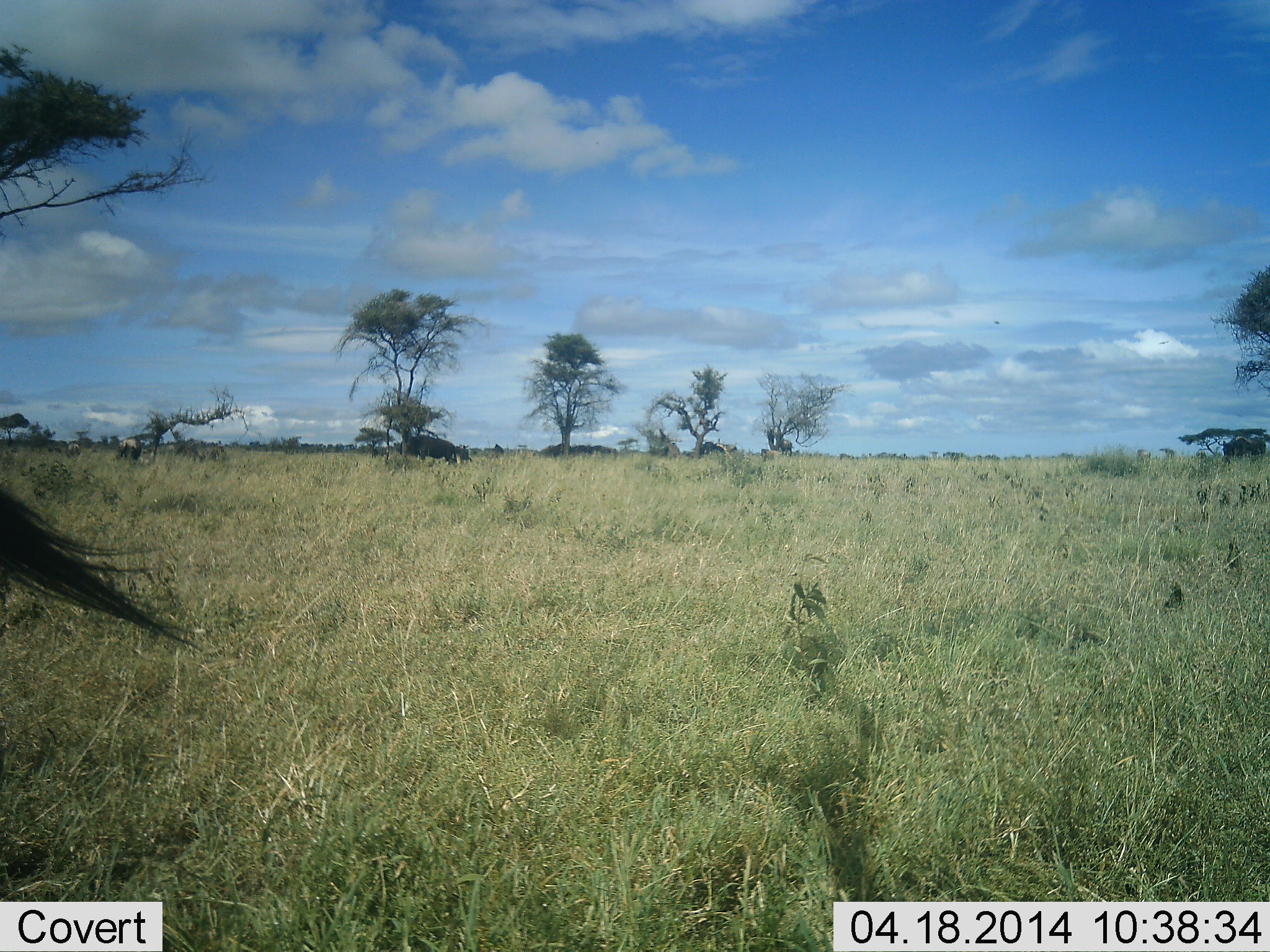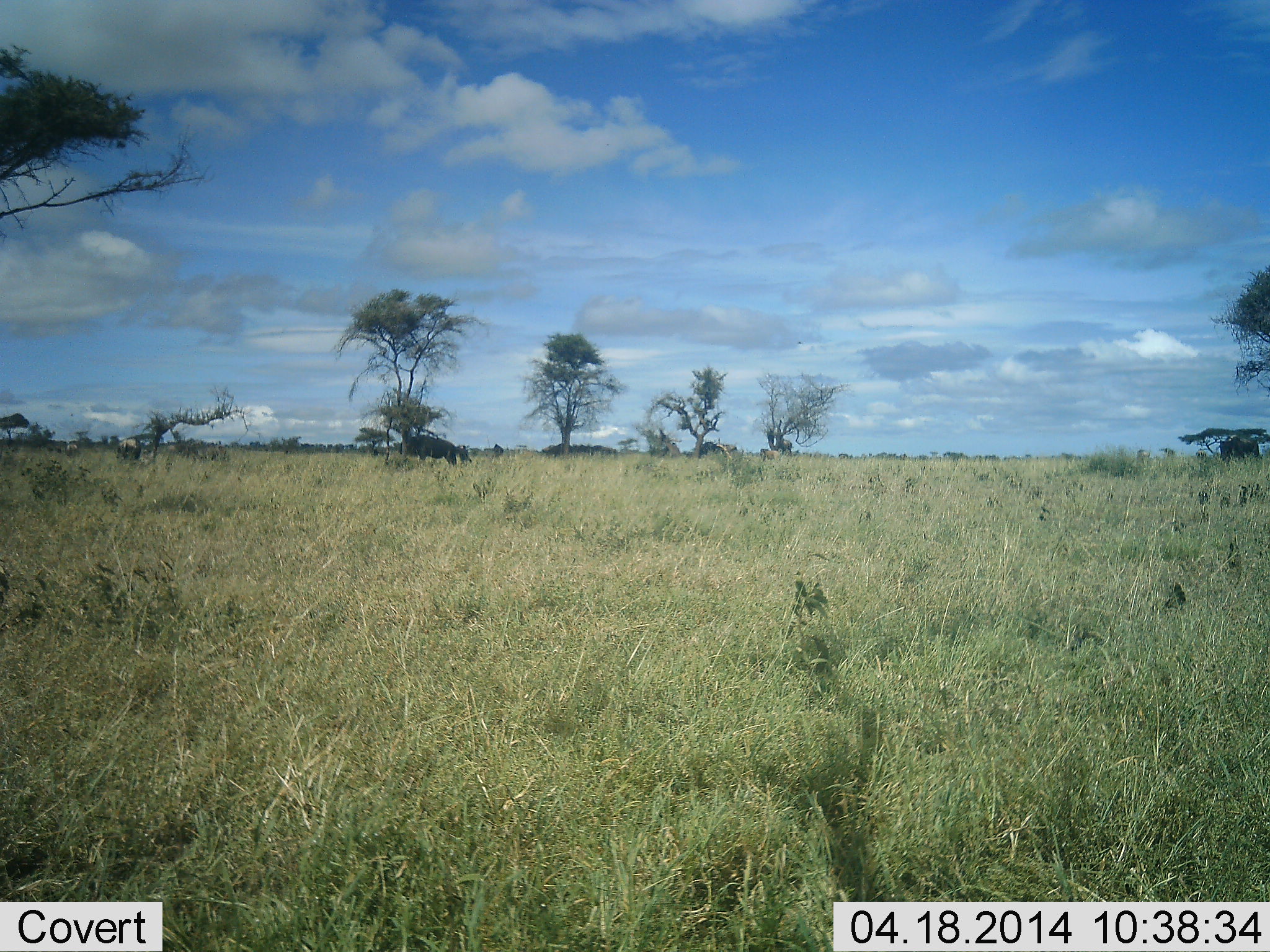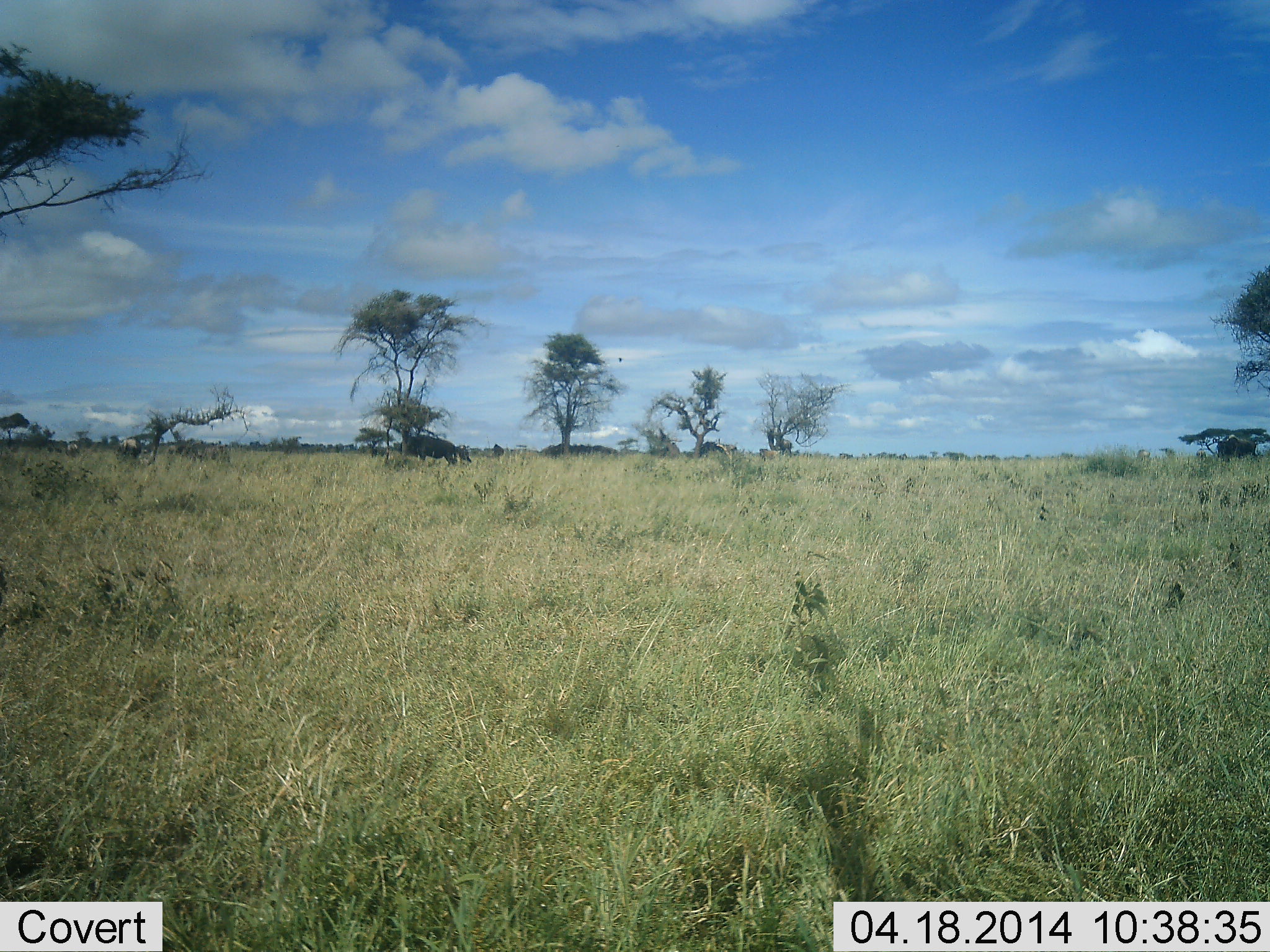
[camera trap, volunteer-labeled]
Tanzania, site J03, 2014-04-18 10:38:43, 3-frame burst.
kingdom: Animalia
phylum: Chordata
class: Mammalia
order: Artiodactyla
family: Bovidae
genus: Connochaetes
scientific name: Connochaetes taurinus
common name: blue wildebeest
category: wildebeest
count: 1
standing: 60%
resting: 0%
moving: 40%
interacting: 0%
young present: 0%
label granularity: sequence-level